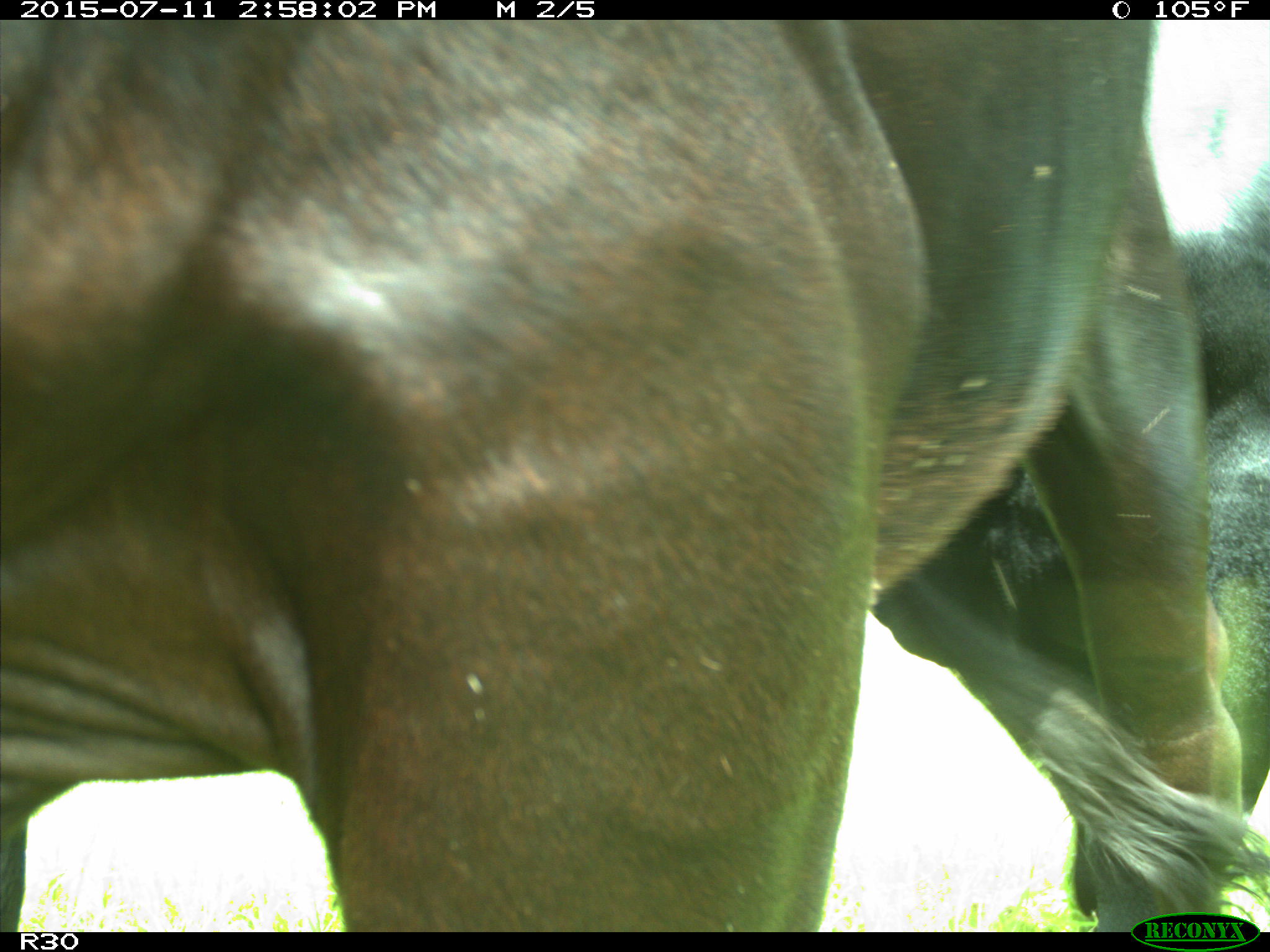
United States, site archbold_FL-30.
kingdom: Animalia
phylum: Chordata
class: Mammalia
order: Artiodactyla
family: Bovidae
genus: Bos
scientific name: Bos taurus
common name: domestic cow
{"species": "Bos taurus (domestic cow)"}